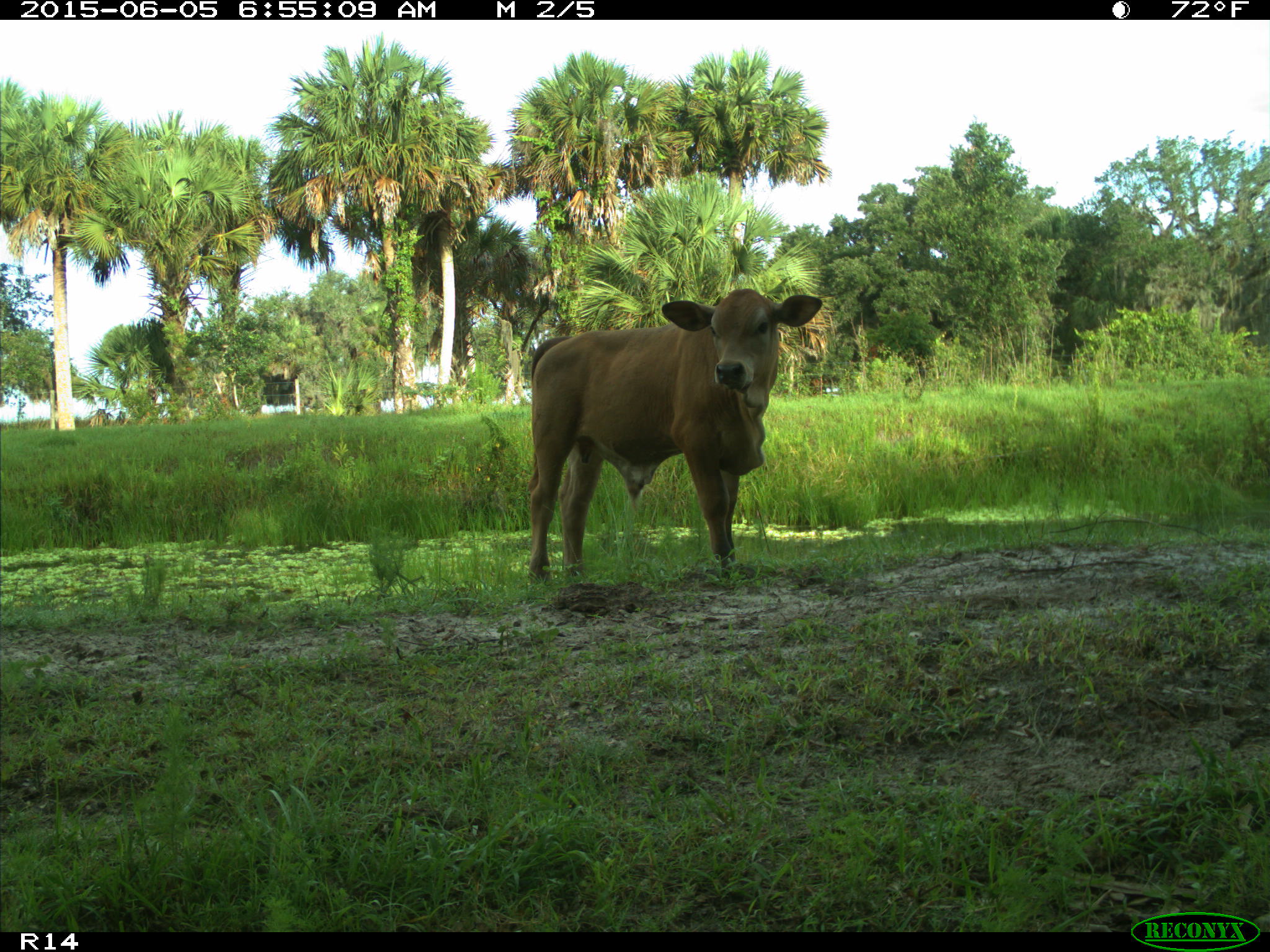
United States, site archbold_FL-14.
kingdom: Animalia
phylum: Chordata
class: Mammalia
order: Artiodactyla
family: Bovidae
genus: Bos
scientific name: Bos taurus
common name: domestic cow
Bos taurus (domestic cow).